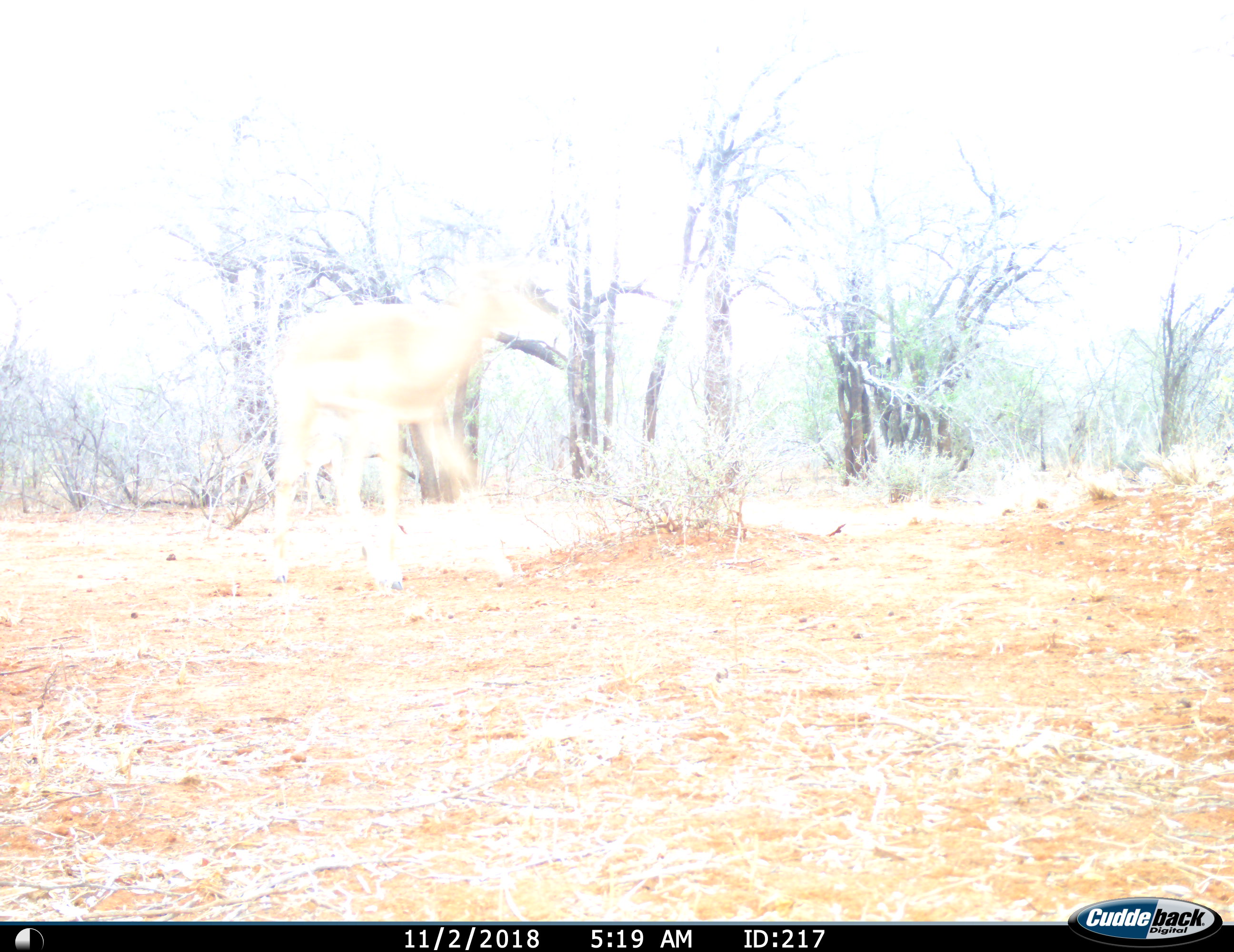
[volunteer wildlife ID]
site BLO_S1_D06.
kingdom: Animalia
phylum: Chordata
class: Mammalia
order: Artiodactyla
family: Bovidae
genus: Aepyceros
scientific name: Aepyceros melampus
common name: impala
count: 1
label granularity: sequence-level